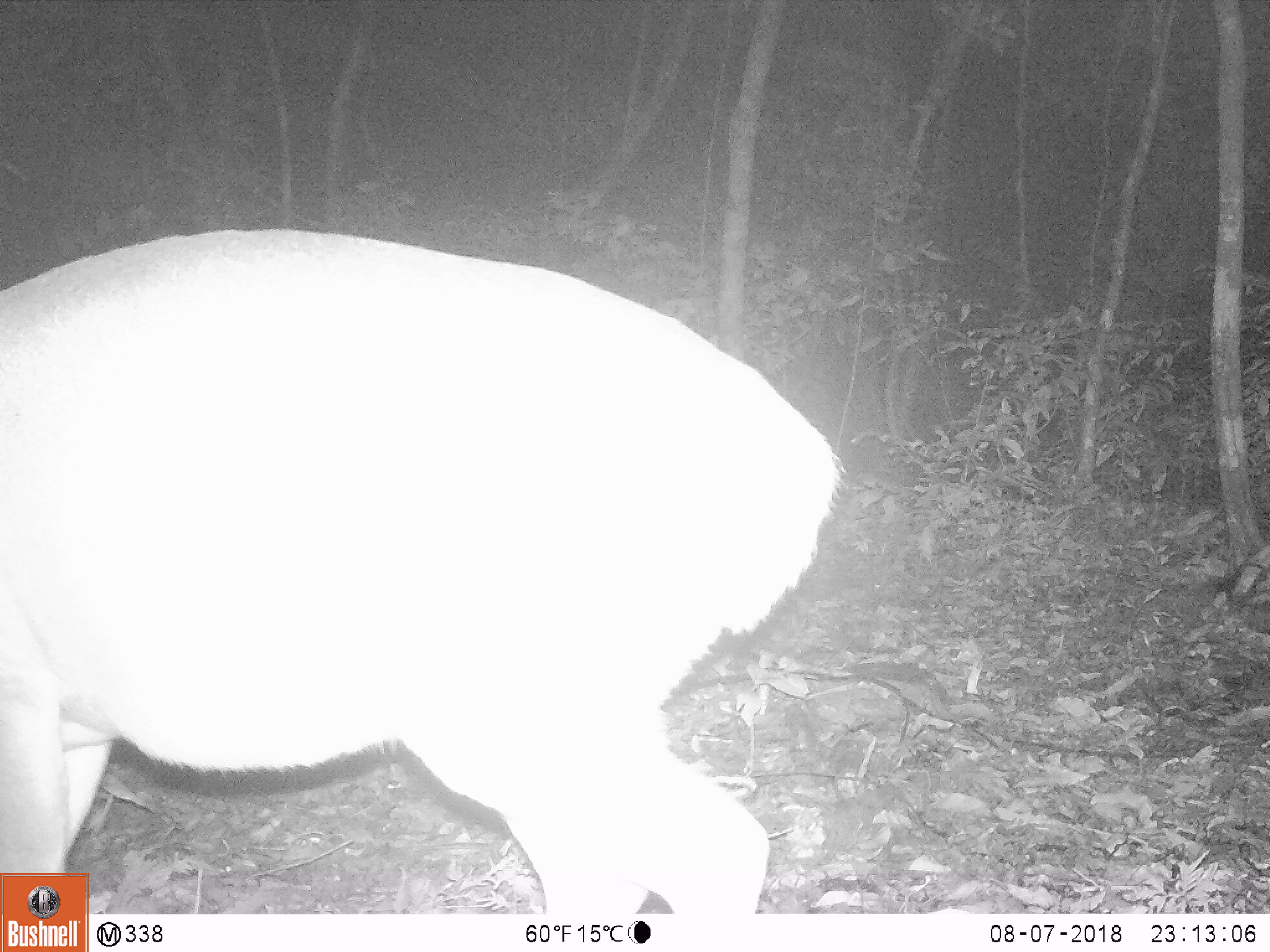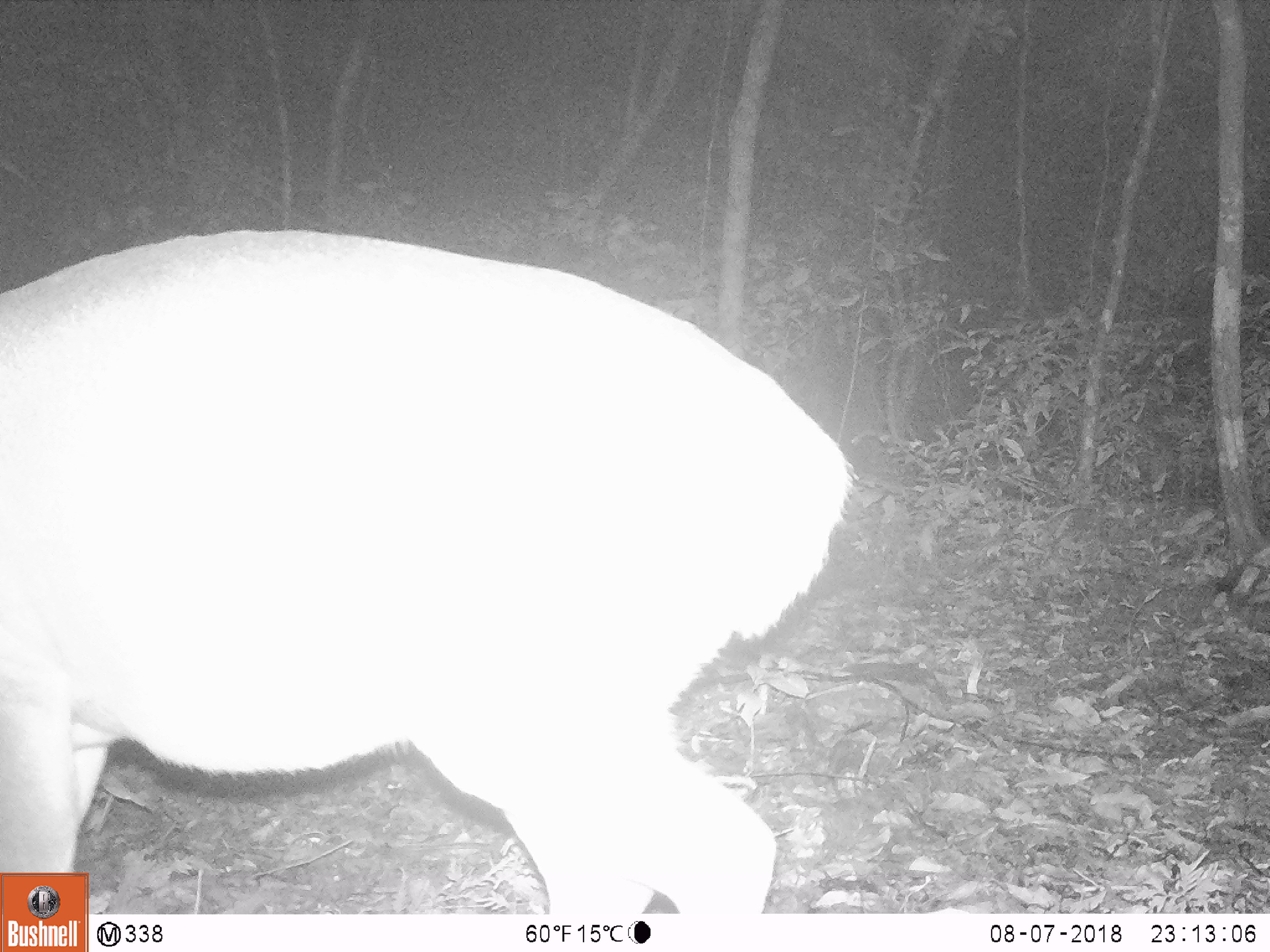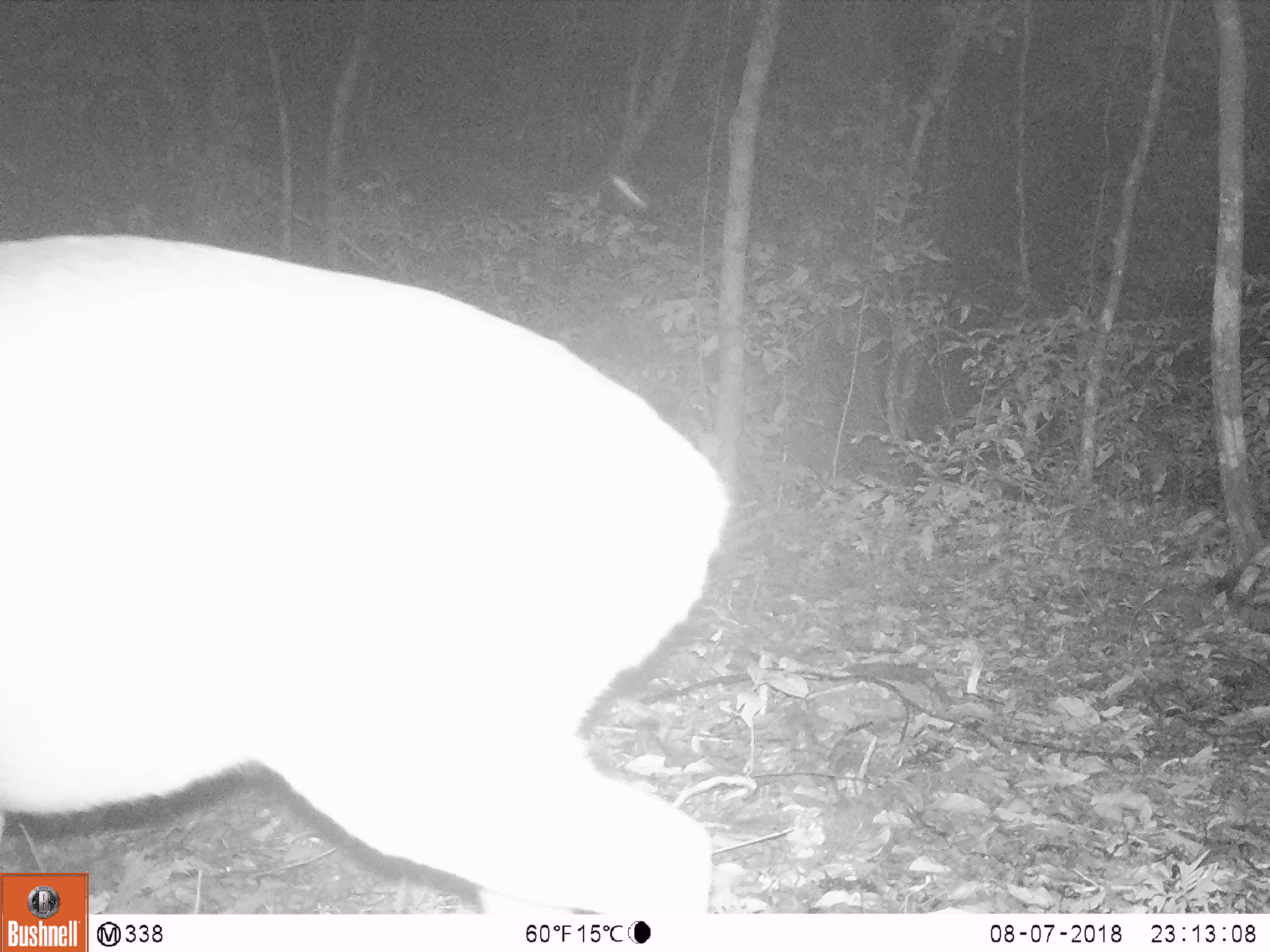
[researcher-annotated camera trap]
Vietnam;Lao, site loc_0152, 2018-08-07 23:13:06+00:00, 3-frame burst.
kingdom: Animalia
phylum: Chordata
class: Mammalia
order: Artiodactyla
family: Cervidae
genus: Muntiacus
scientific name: Muntiacus vuquangensis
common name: large-antlered muntjac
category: large antlered muntjac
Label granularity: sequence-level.